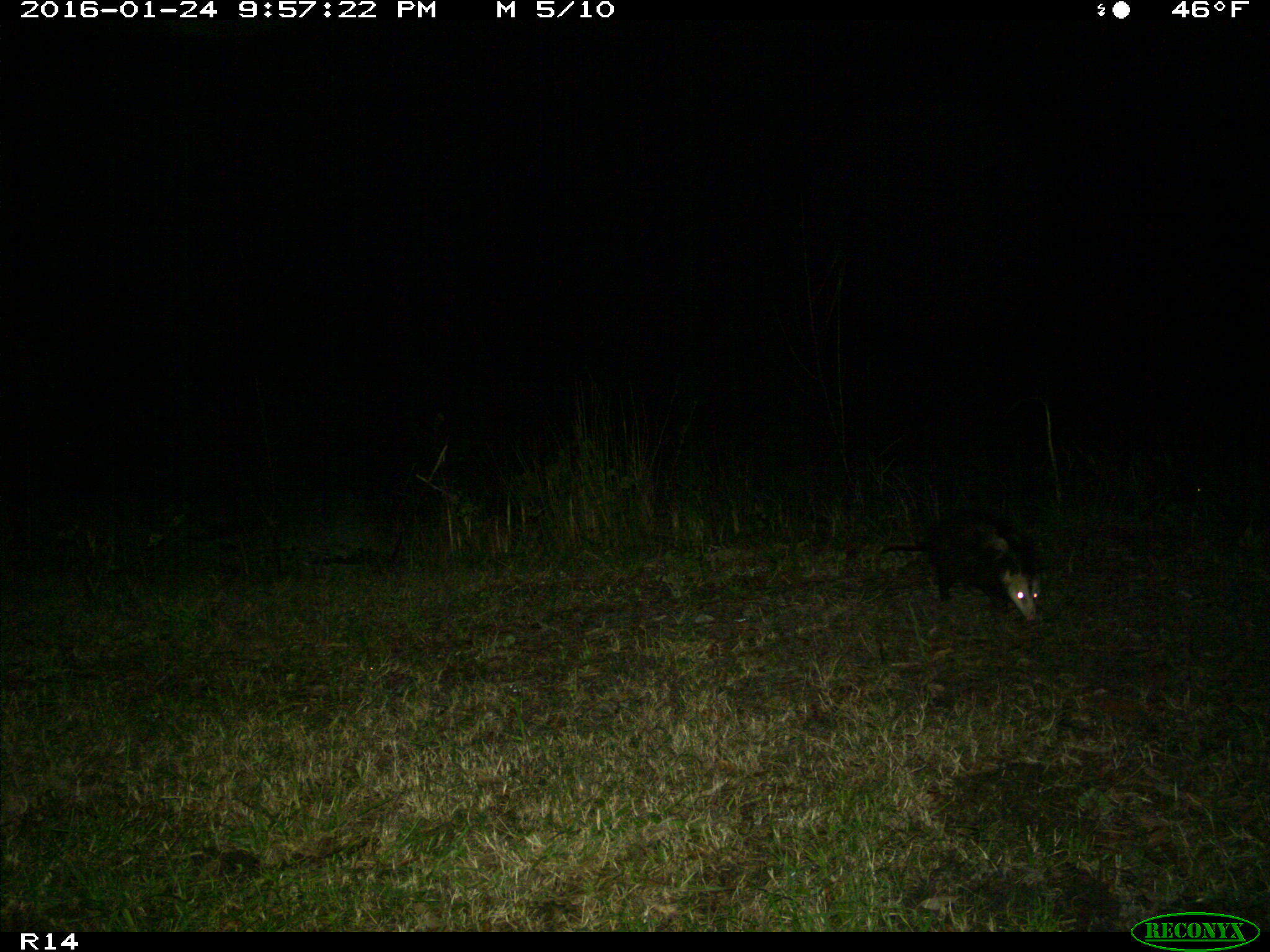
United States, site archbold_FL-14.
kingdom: Animalia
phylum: Chordata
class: Mammalia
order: Didelphimorphia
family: Didelphidae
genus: Didelphis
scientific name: Didelphis virginiana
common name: virginia opossum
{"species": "Didelphis virginiana (virginia opossum)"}